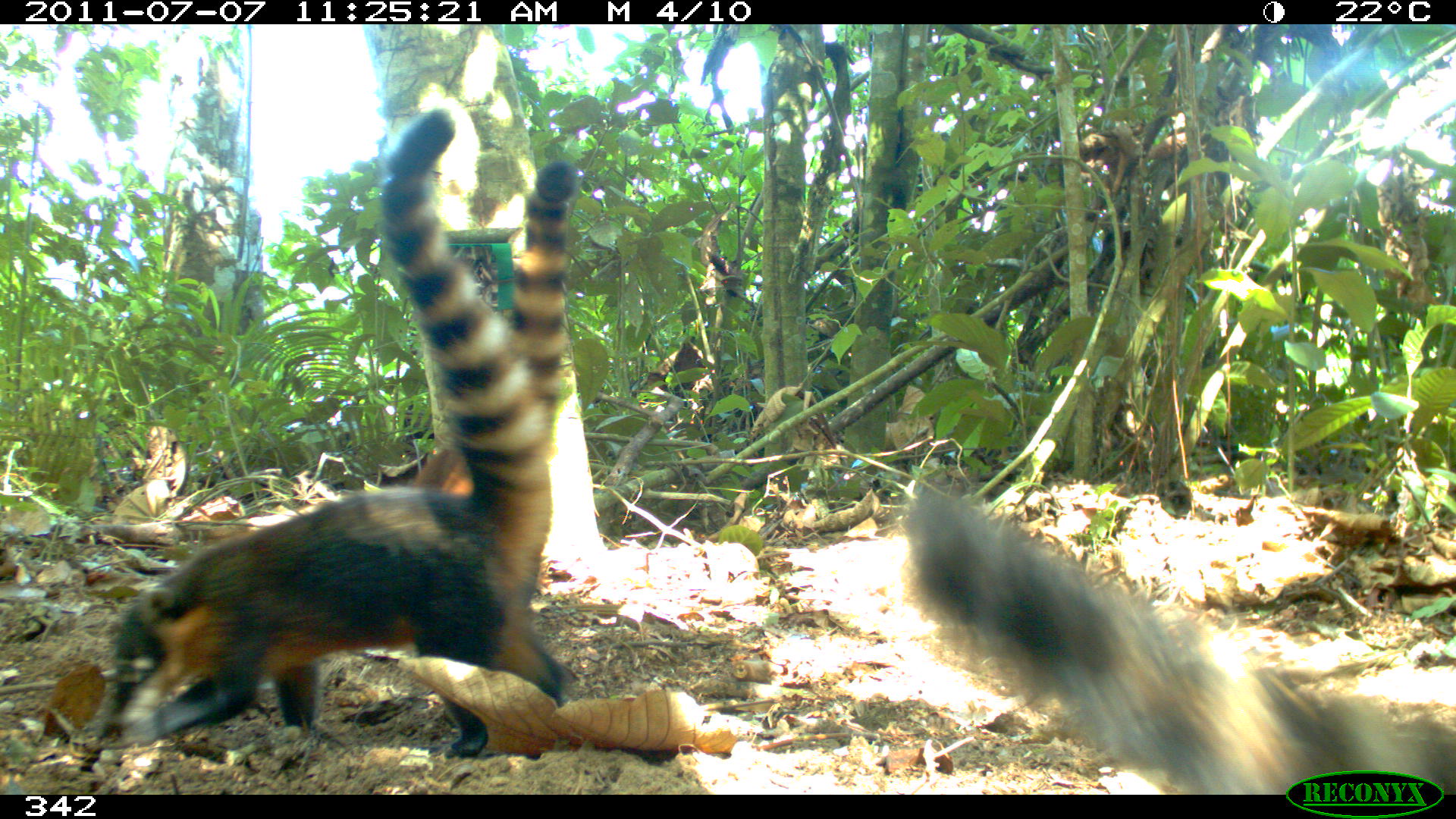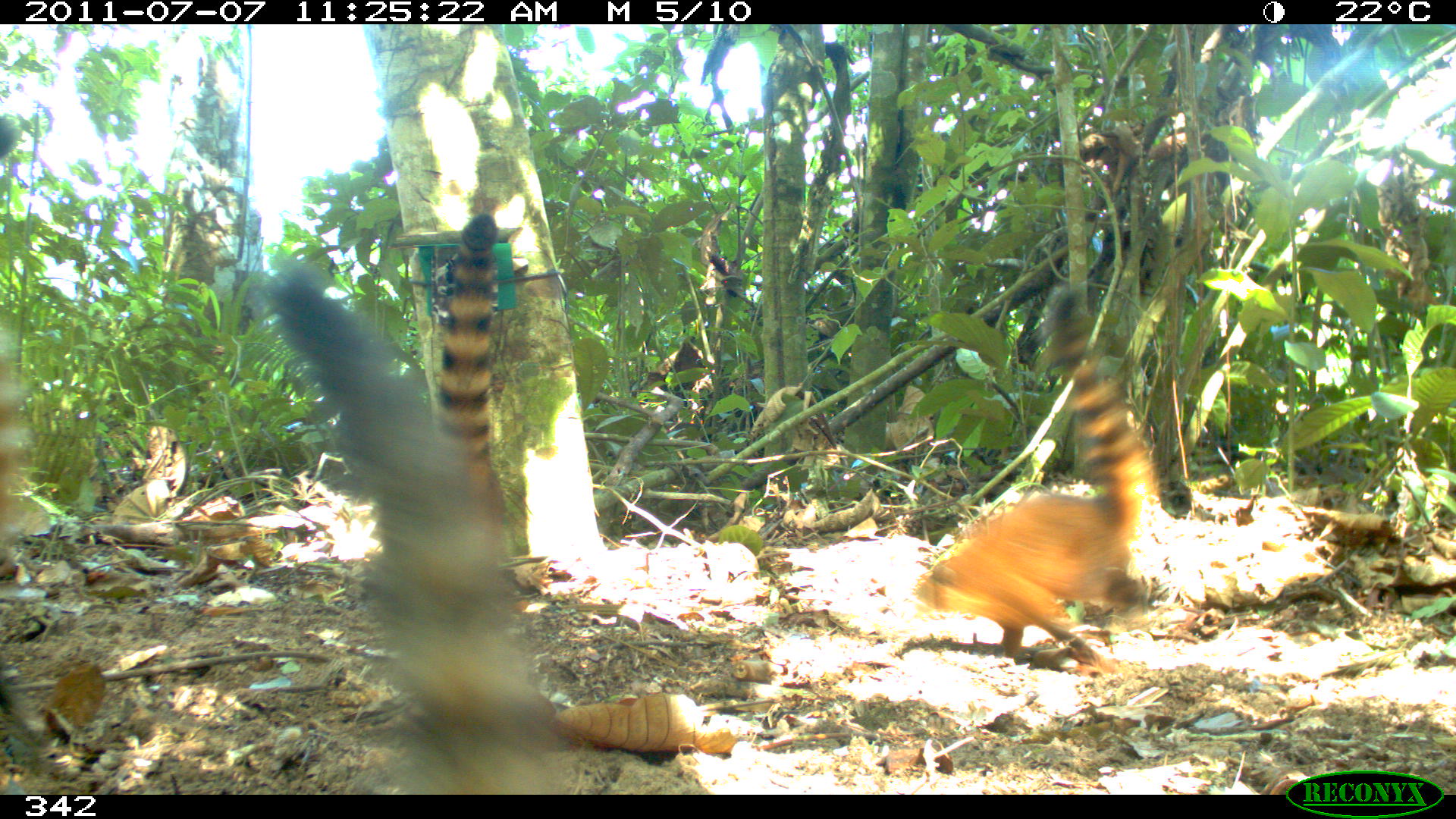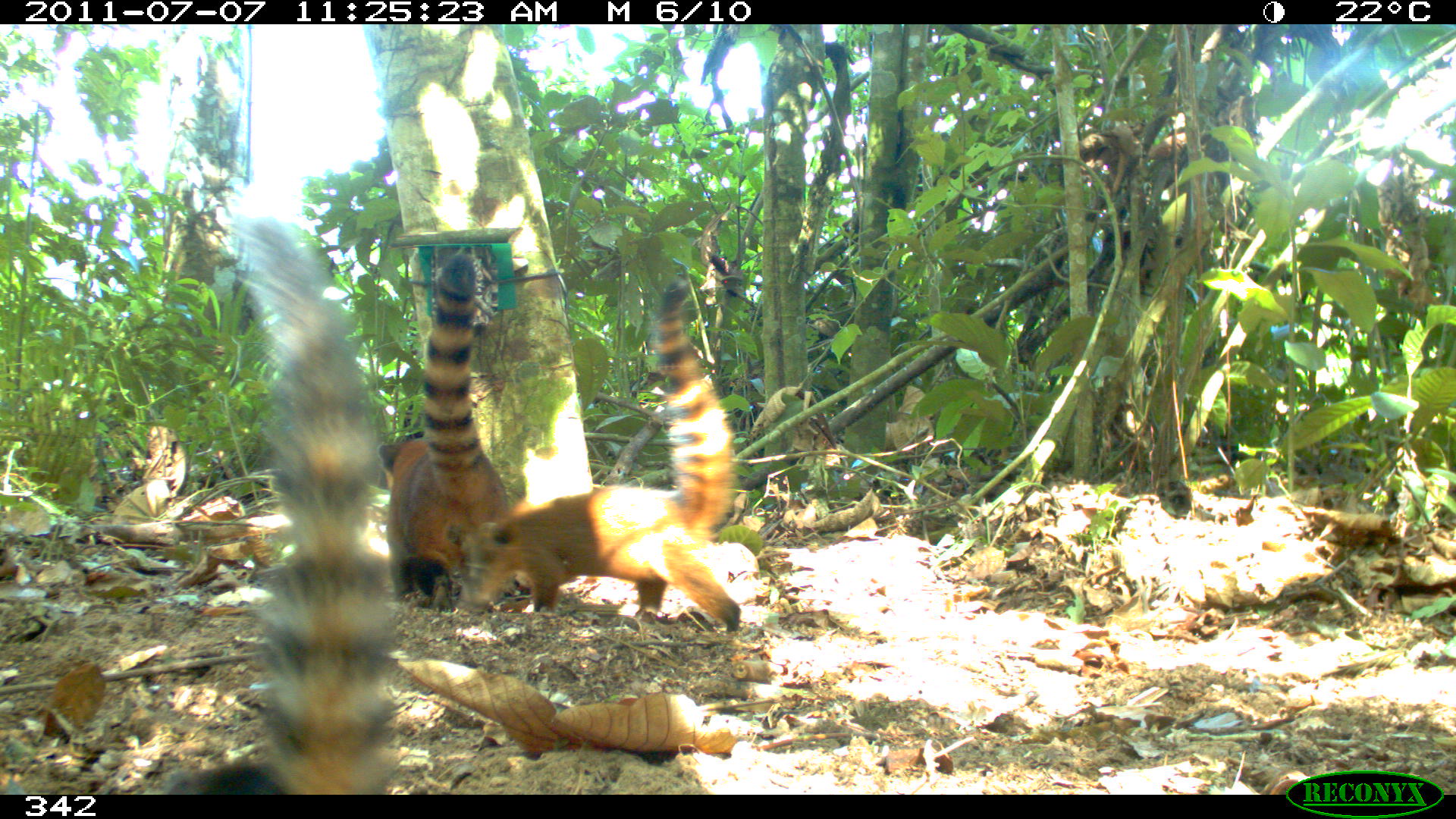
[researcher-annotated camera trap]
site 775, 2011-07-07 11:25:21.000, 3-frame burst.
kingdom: Animalia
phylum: Chordata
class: Mammalia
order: Carnivora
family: Procyonidae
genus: Nasua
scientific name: Nasua nasua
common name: south american coati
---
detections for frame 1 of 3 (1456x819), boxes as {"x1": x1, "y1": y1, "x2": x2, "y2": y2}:
nasua nasua: {"x1": 82, "y1": 106, "x2": 566, "y2": 769}; {"x1": 900, "y1": 483, "x2": 1455, "y2": 793}; {"x1": 405, "y1": 146, "x2": 574, "y2": 497}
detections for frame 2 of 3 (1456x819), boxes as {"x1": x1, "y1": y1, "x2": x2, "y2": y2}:
nasua nasua: {"x1": 277, "y1": 269, "x2": 605, "y2": 790}; {"x1": 909, "y1": 284, "x2": 1170, "y2": 671}; {"x1": 414, "y1": 210, "x2": 517, "y2": 609}; {"x1": 0, "y1": 113, "x2": 35, "y2": 580}